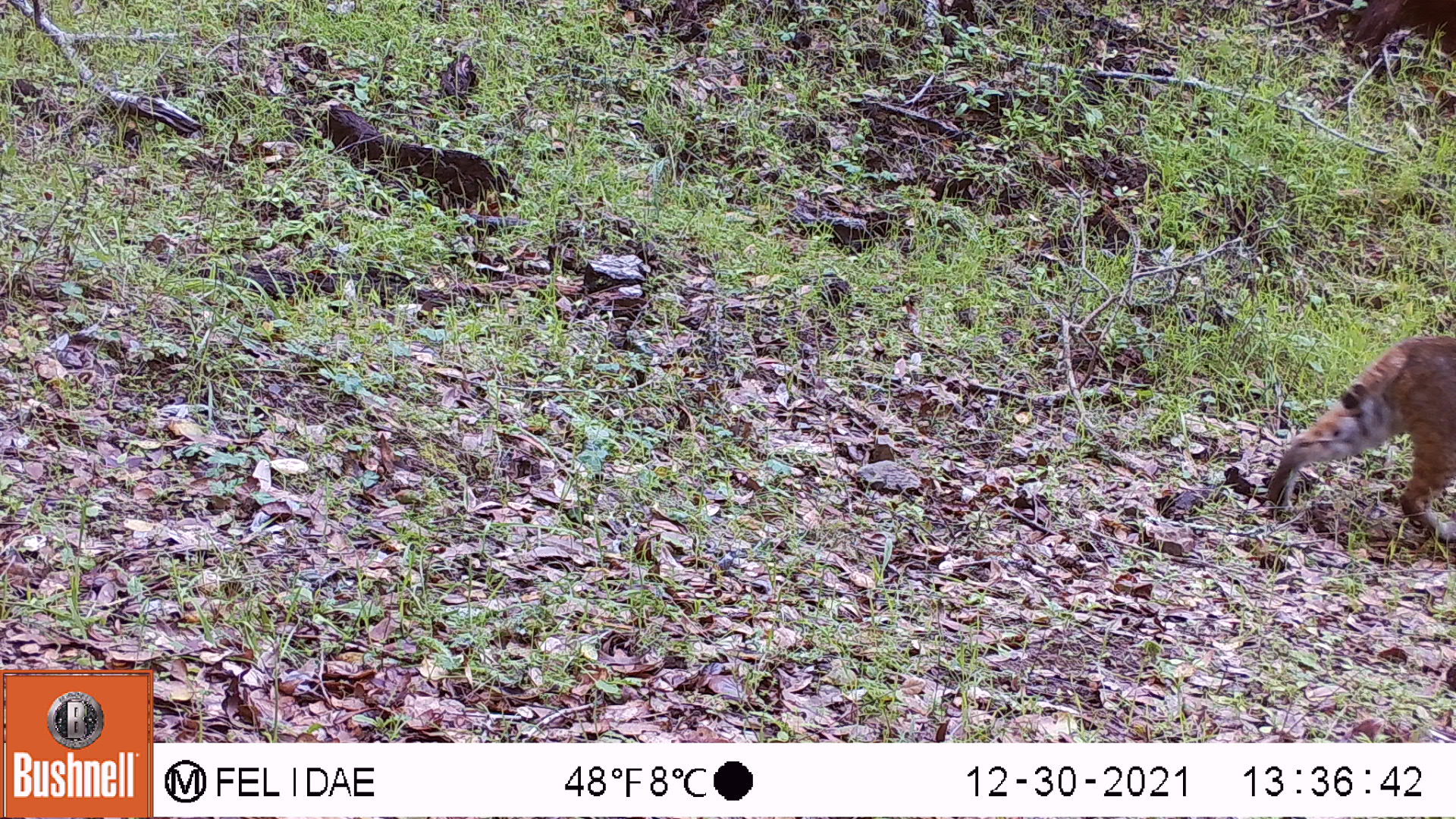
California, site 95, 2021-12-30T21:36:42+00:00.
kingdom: Animalia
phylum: Chordata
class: Mammalia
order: Carnivora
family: Felidae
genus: Lynx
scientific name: Lynx rufus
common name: bobcat